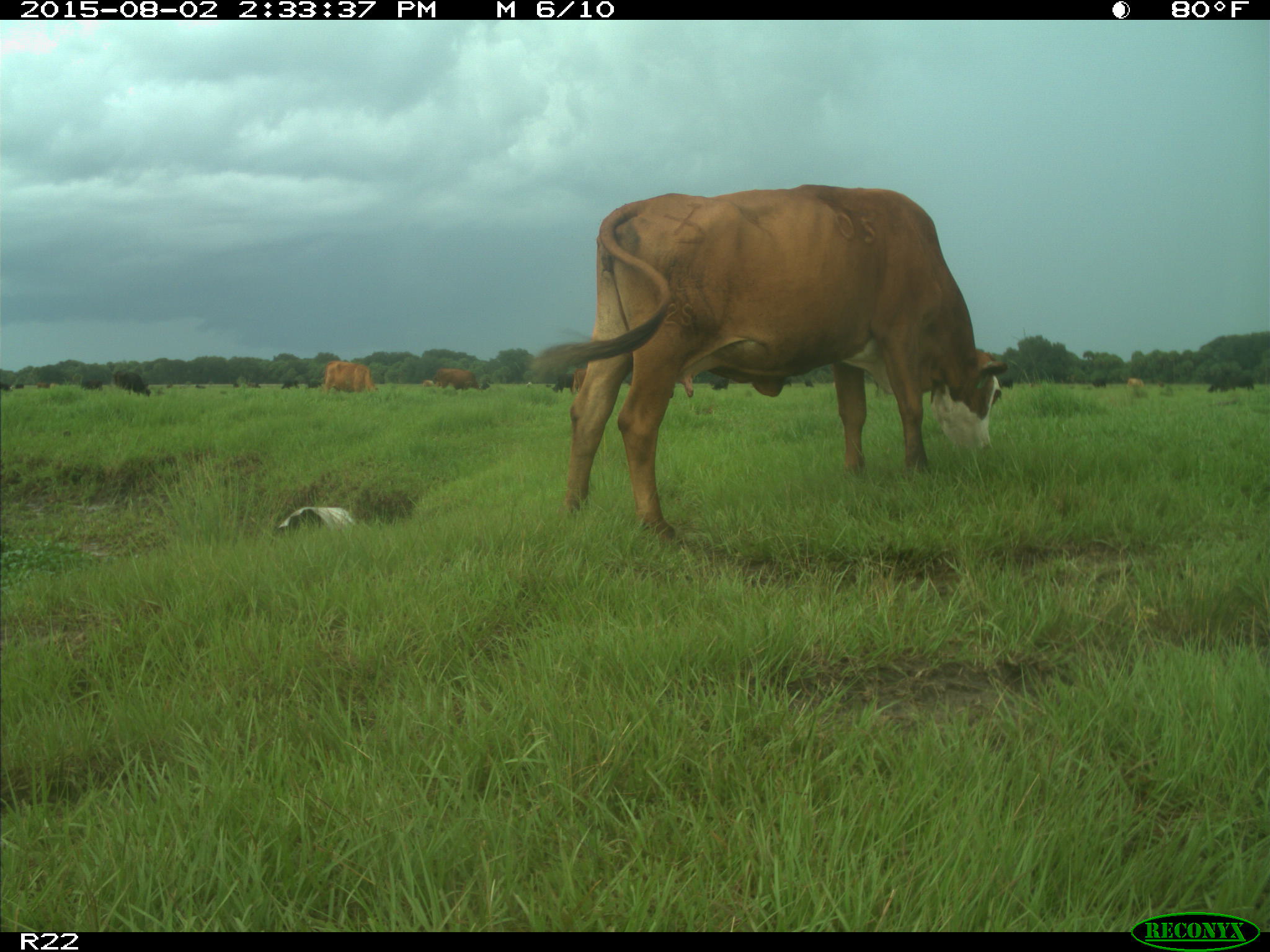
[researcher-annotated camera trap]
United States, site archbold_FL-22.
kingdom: Animalia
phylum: Chordata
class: Mammalia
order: Artiodactyla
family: Bovidae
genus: Bos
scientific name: Bos taurus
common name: domestic cow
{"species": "Bos taurus (domestic cow)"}